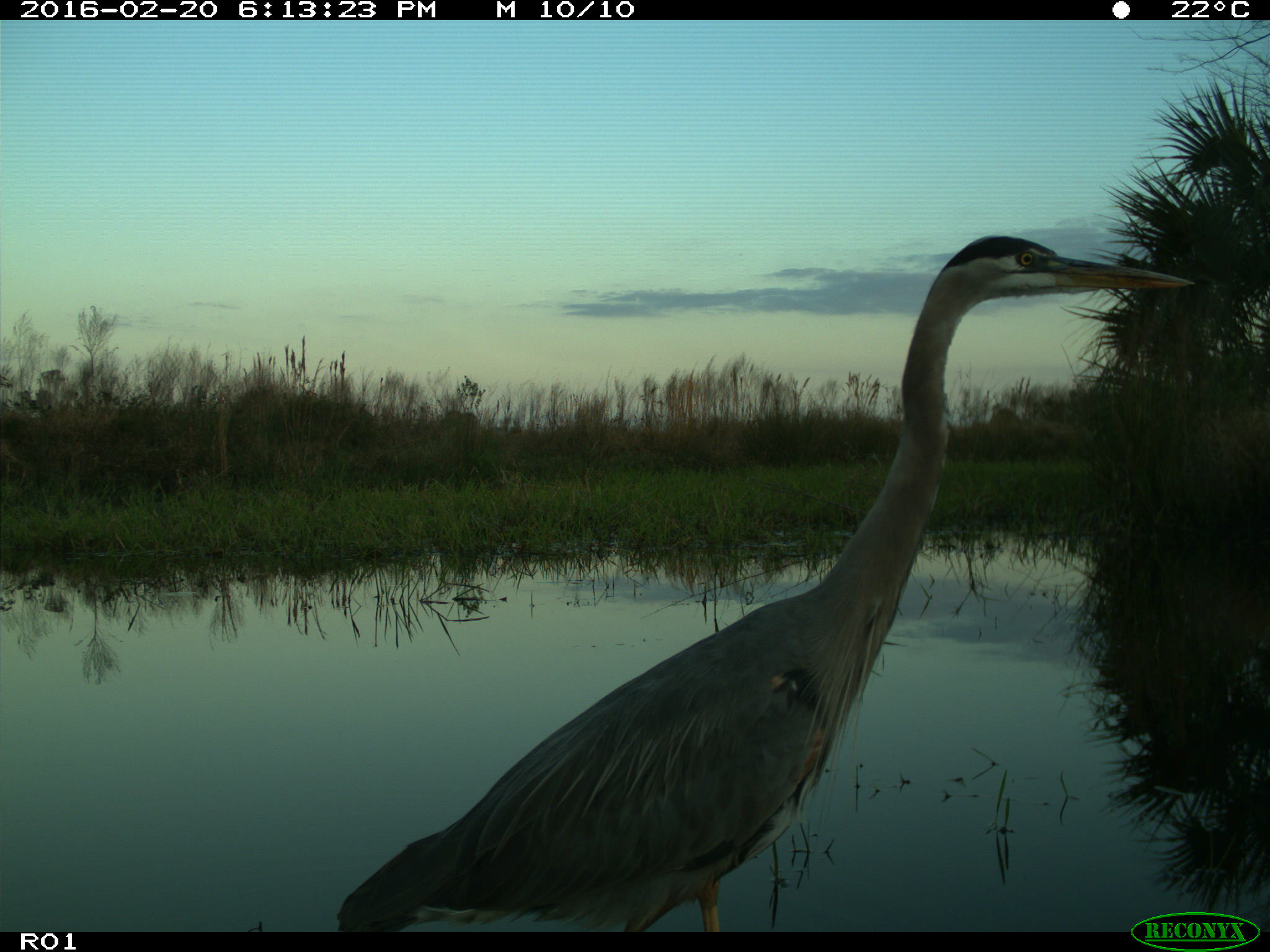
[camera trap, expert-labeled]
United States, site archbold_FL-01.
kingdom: Animalia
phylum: Chordata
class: Aves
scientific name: Aves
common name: birds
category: unidentified bird